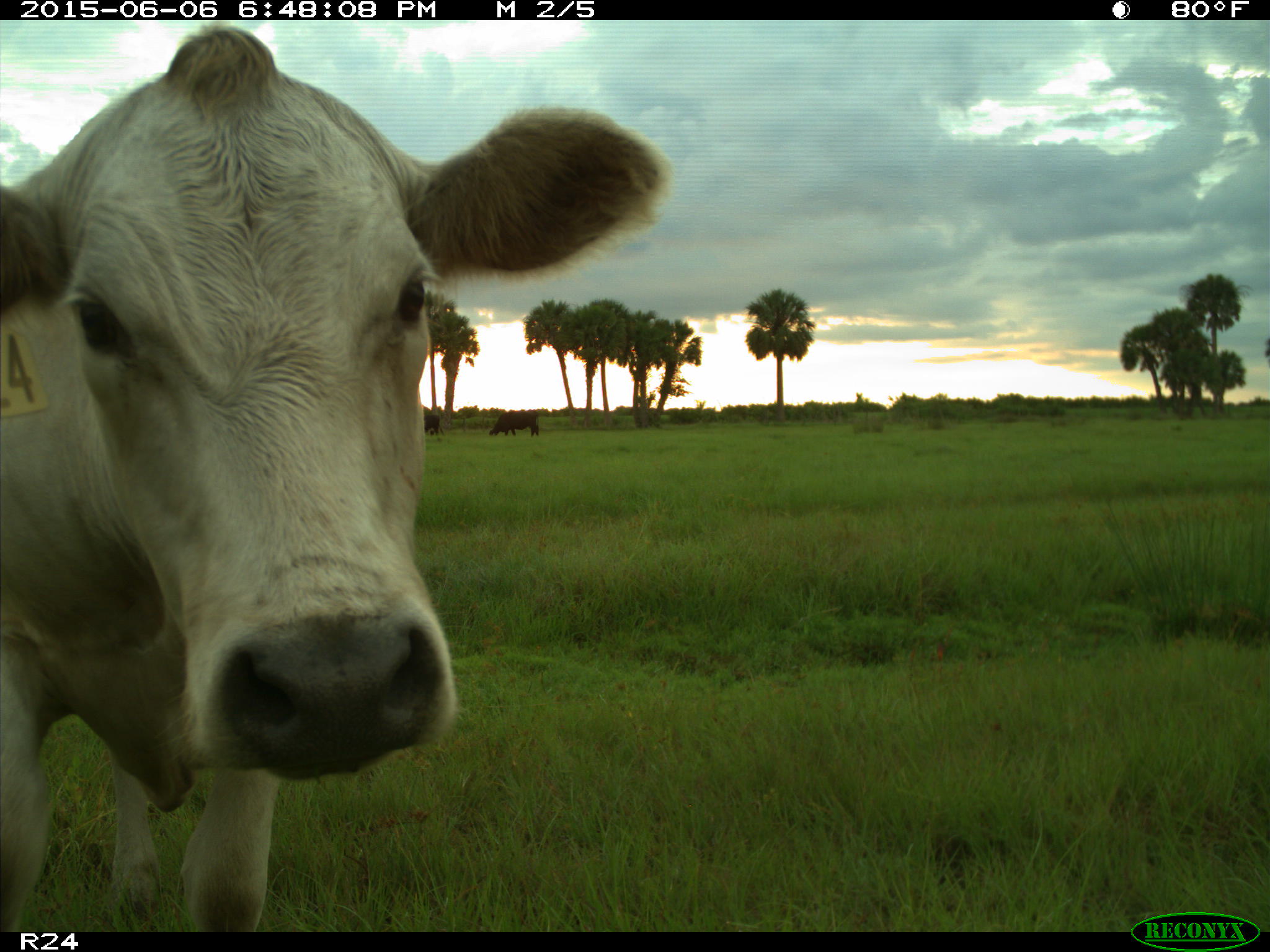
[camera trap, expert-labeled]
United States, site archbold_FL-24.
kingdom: Animalia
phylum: Chordata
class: Mammalia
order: Artiodactyla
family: Bovidae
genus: Bos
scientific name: Bos taurus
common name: domestic cow